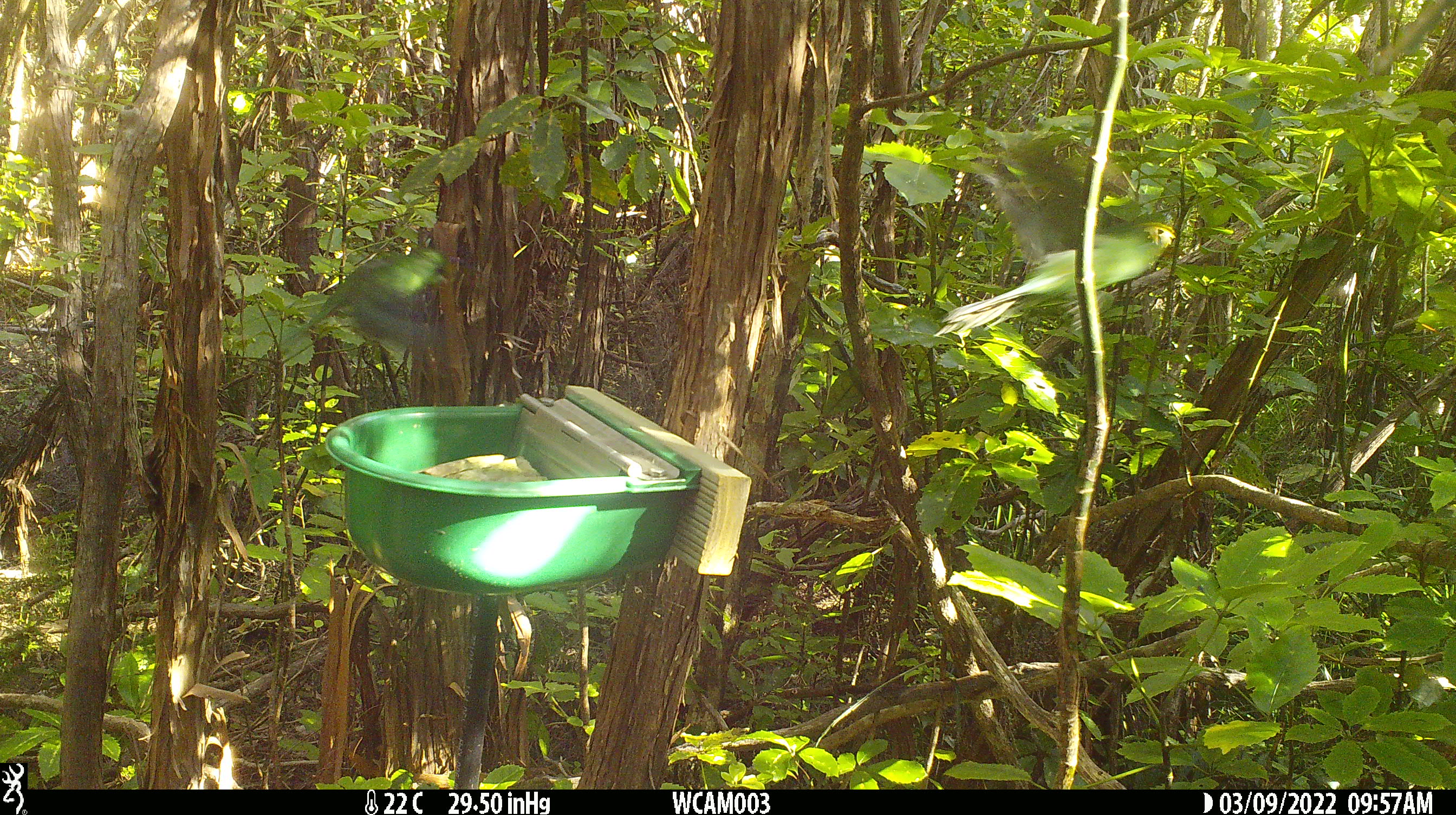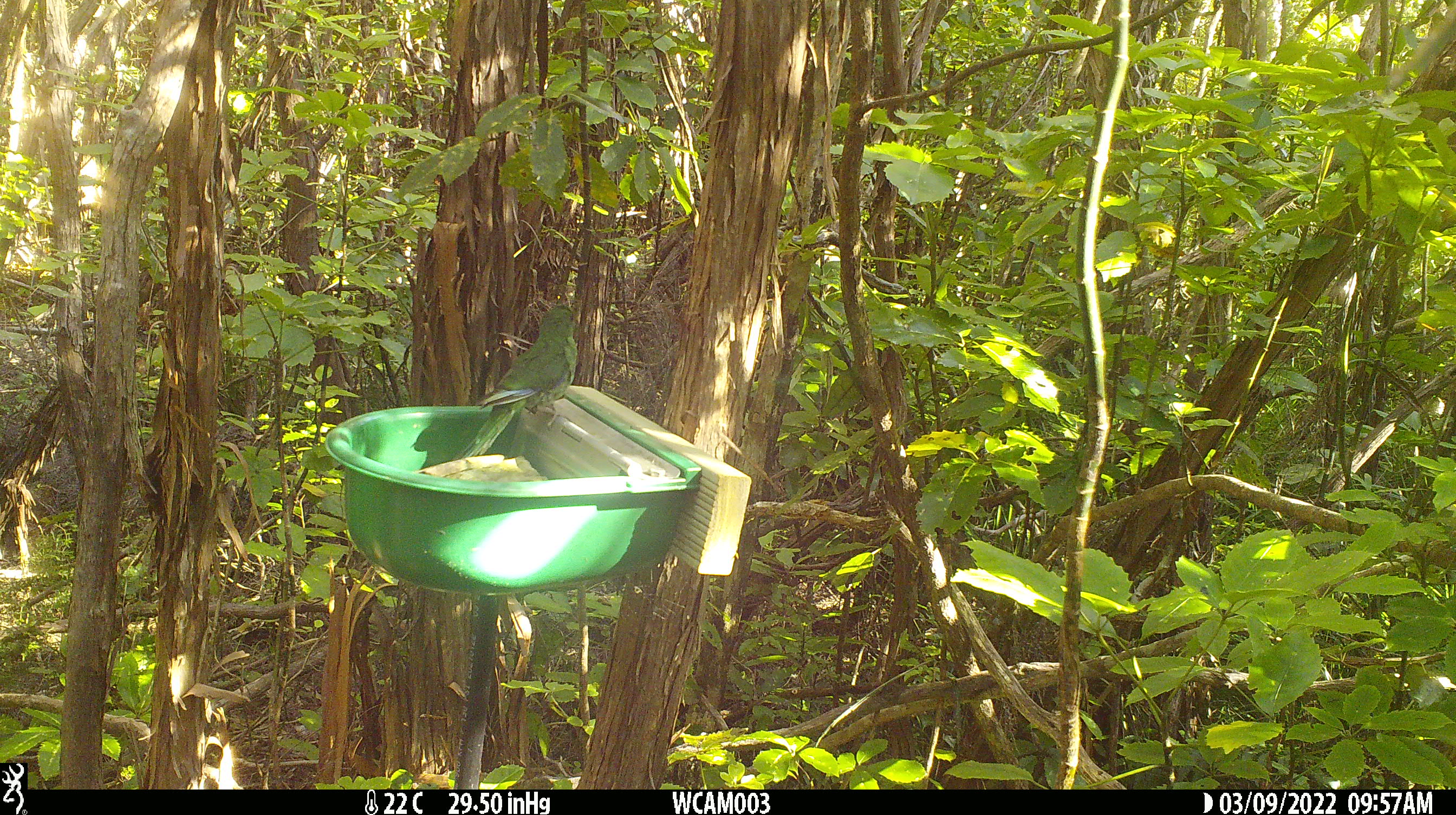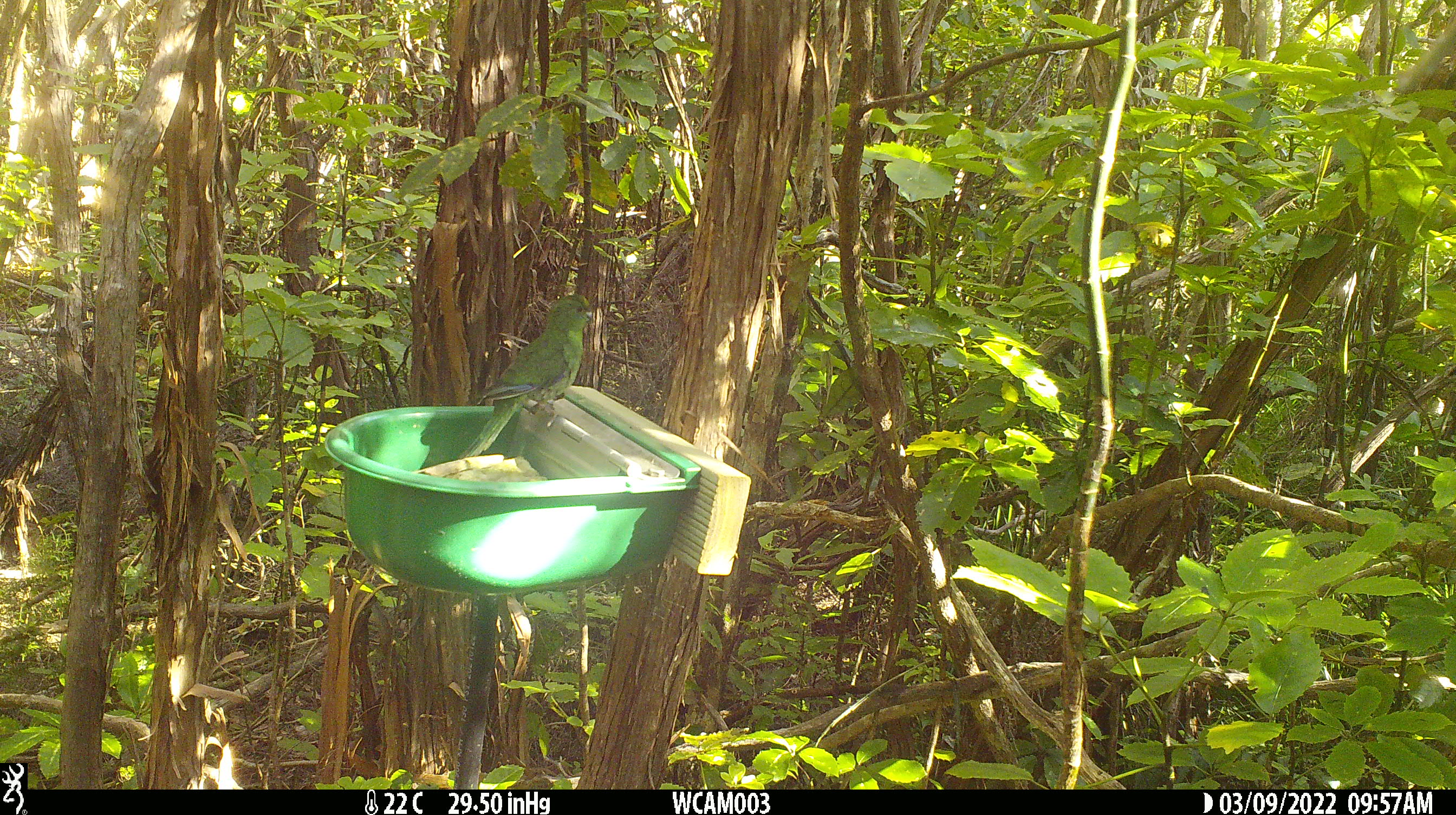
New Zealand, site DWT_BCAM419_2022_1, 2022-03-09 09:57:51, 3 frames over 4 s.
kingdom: Animalia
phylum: Chordata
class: Aves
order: Psittaciformes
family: Psittaculidae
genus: Cyanoramphus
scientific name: Cyanoramphus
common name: parakeet